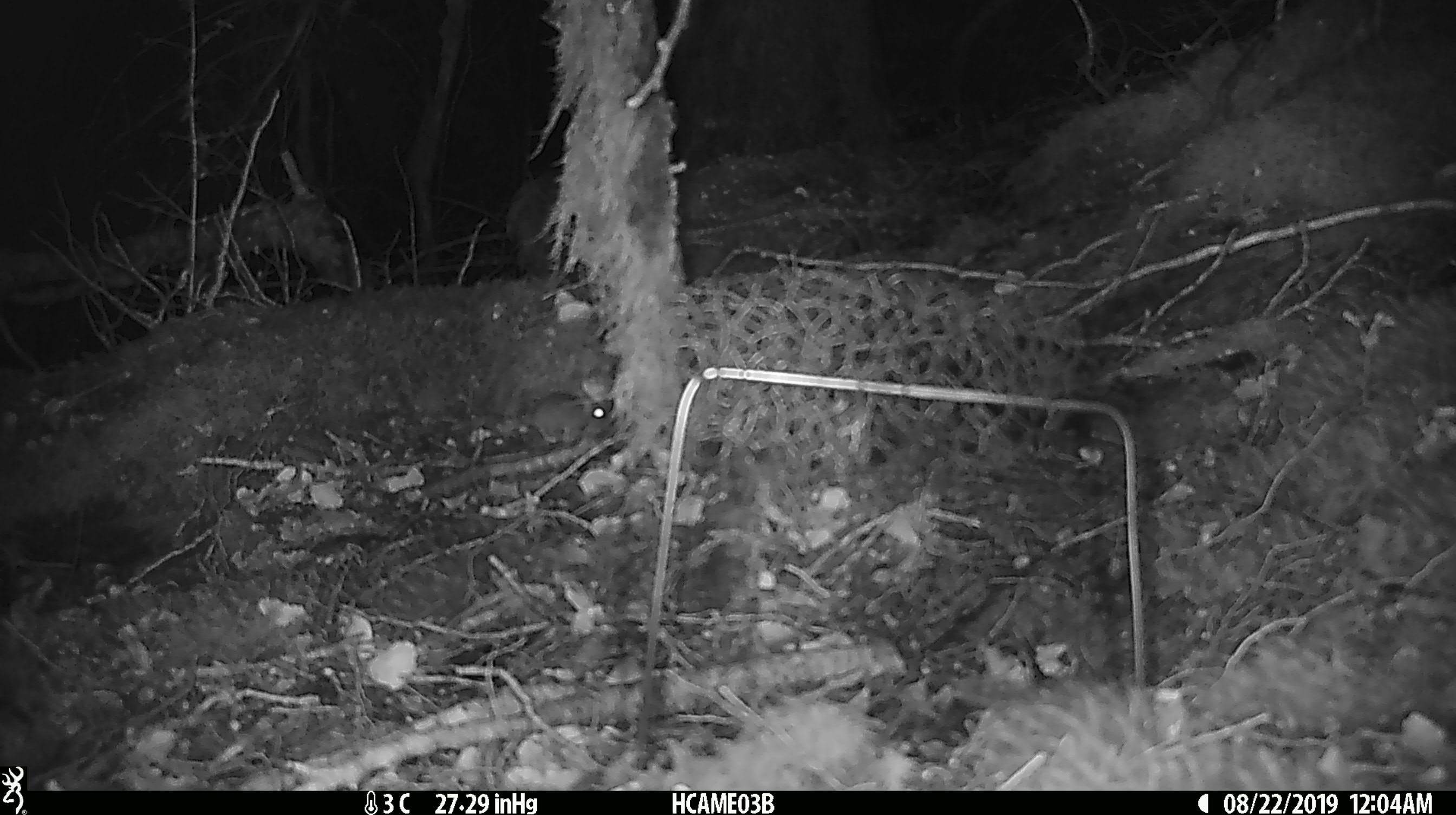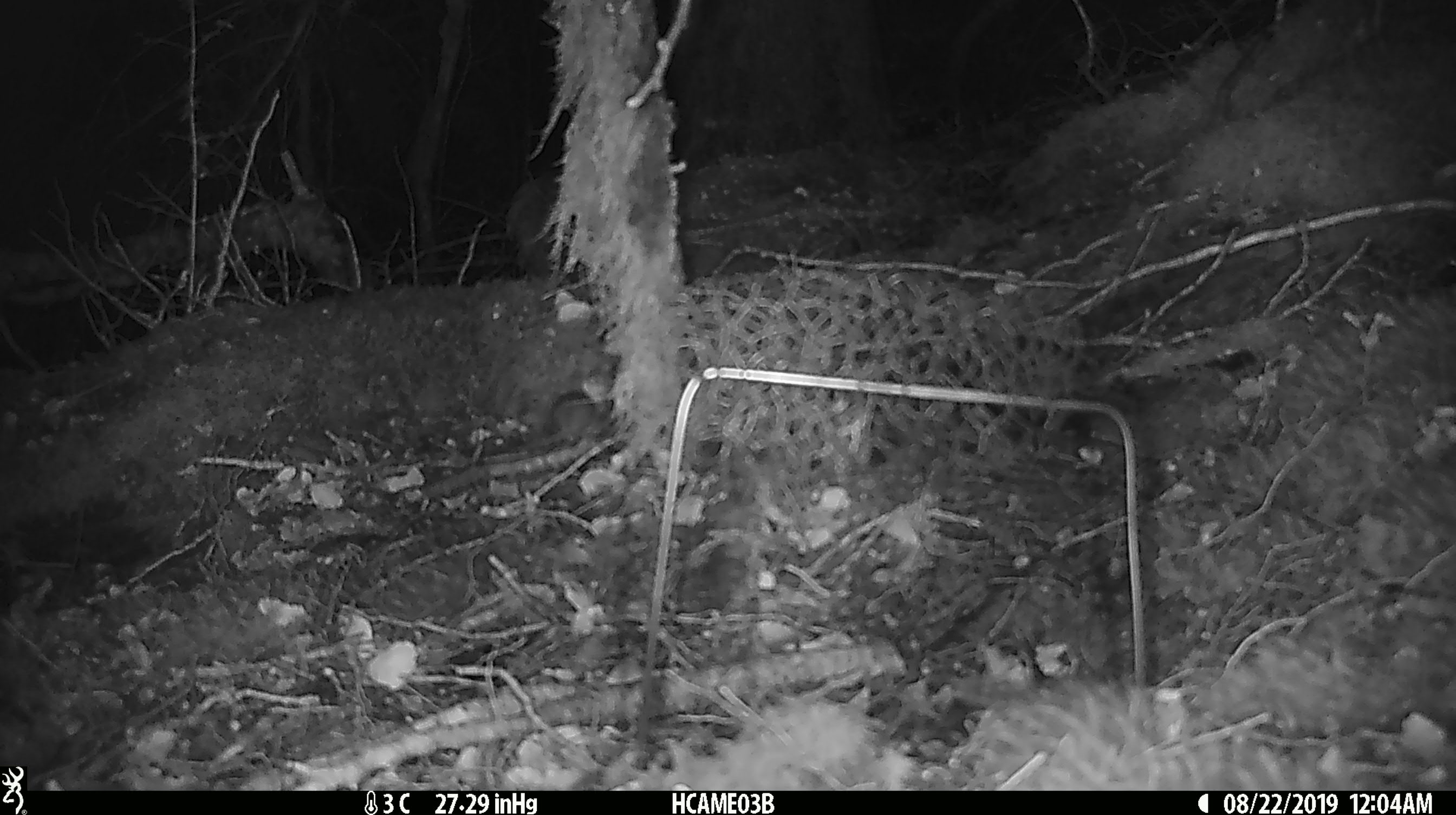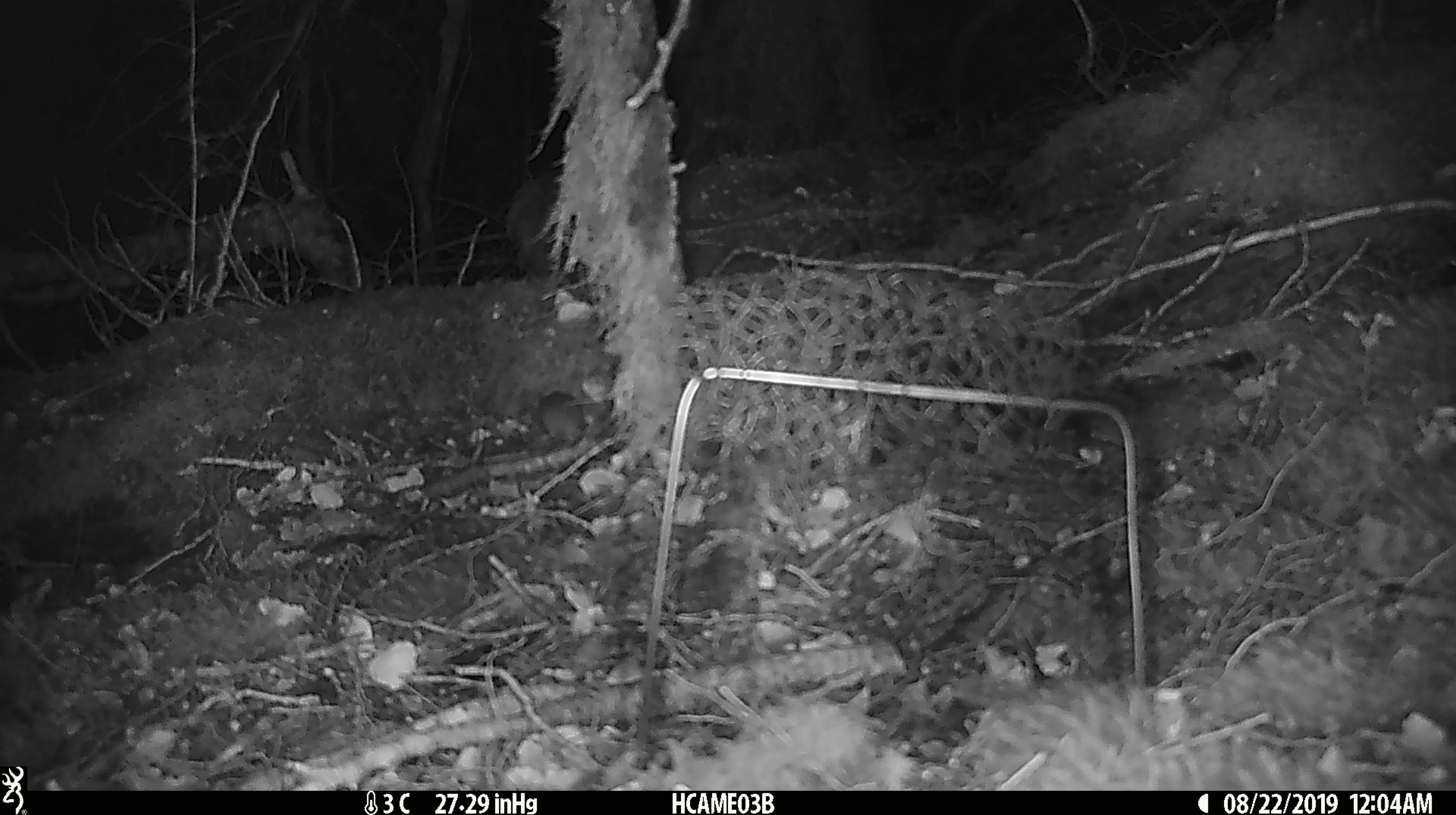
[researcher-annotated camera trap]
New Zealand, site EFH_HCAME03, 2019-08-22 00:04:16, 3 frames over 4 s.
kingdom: Animalia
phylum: Chordata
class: Mammalia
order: Rodentia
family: Muridae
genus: Mus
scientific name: Mus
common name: mouse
Mouse (Mus).